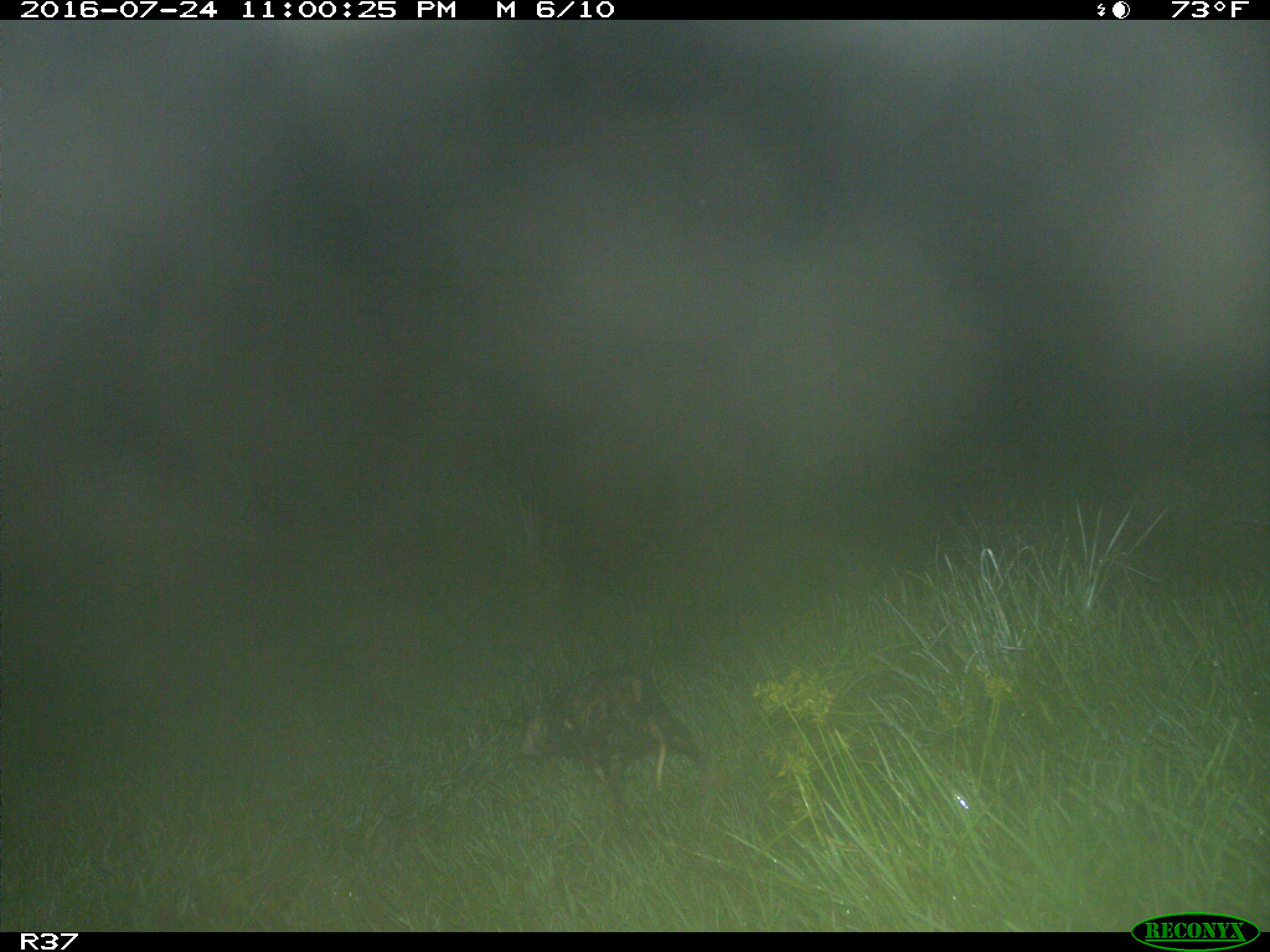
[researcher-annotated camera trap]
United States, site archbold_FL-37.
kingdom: Animalia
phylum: Chordata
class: Mammalia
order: Didelphimorphia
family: Didelphidae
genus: Didelphis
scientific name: Didelphis virginiana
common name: virginia opossum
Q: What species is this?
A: Didelphis virginiana (virginia opossum).